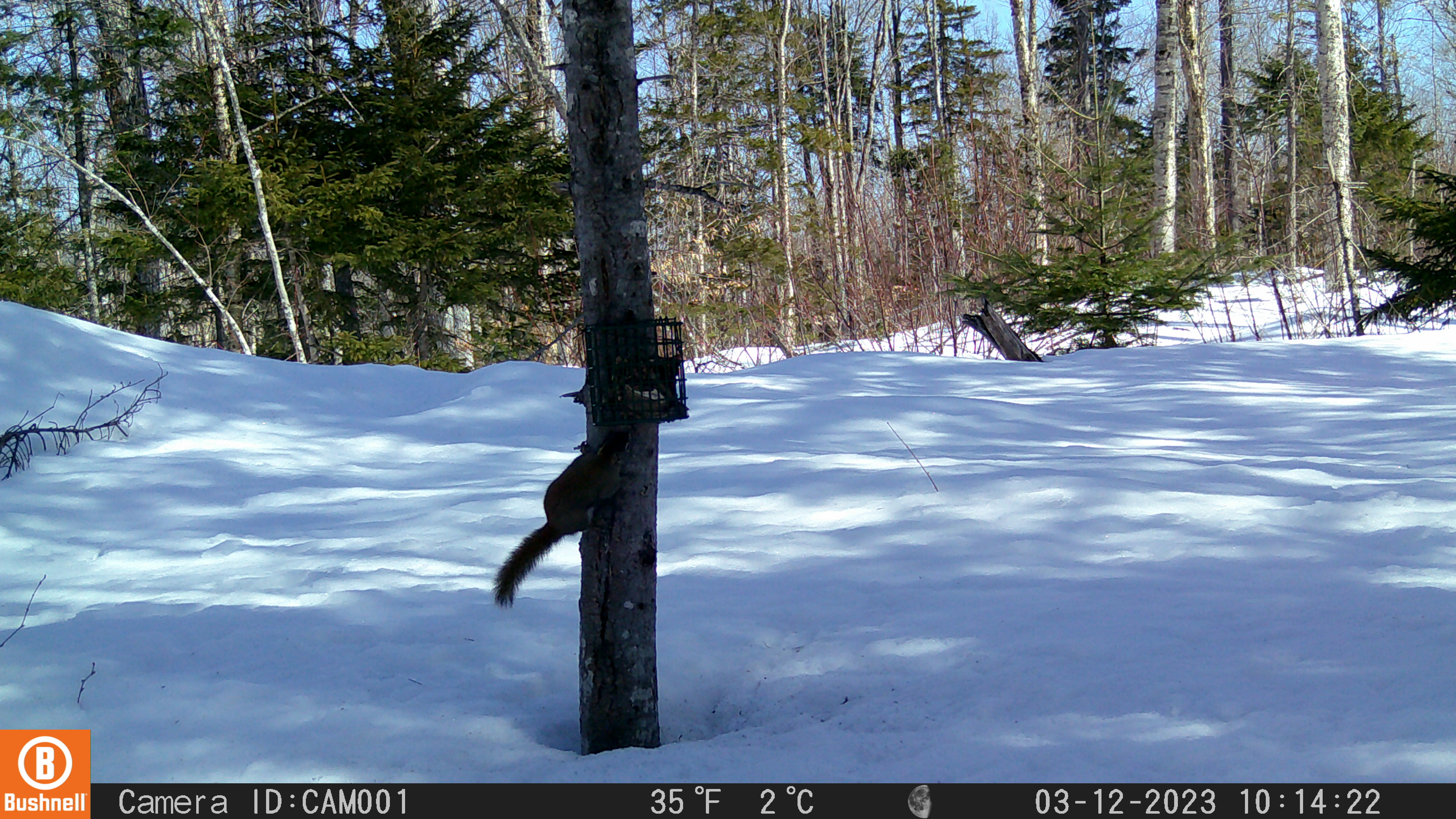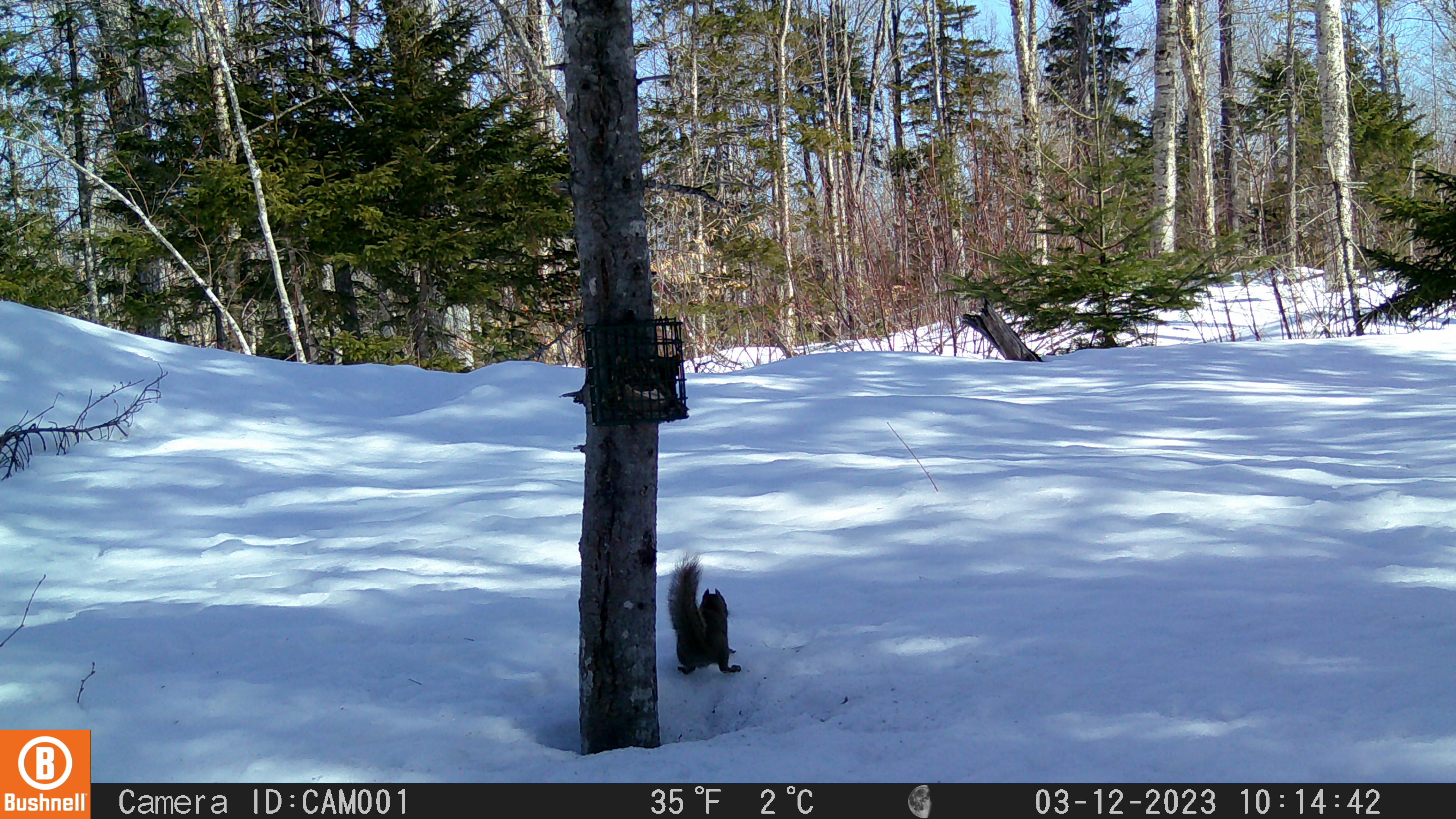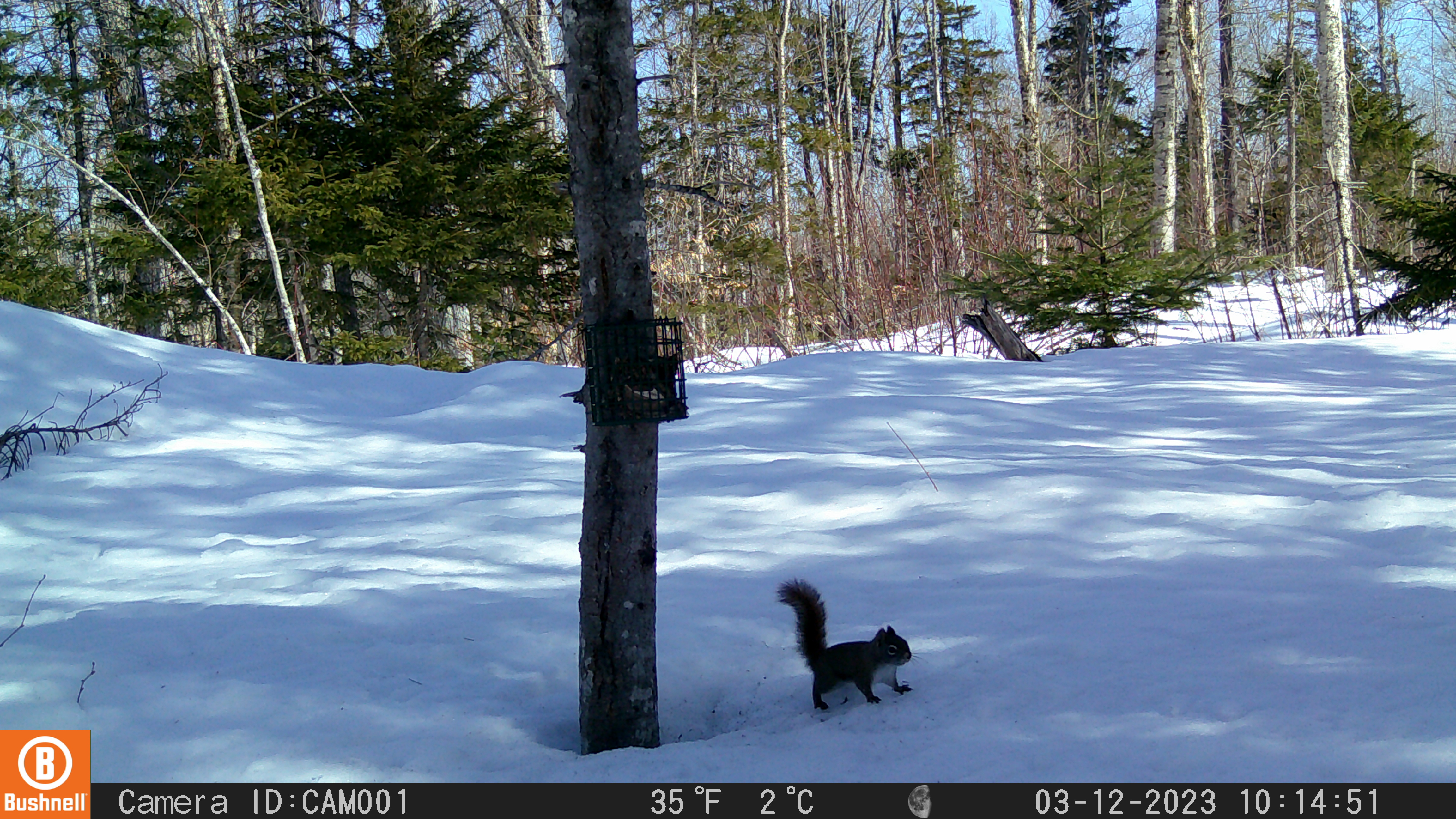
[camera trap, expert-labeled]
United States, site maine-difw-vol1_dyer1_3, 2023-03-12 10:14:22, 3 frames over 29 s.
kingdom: Animalia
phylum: Chordata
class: Mammalia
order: Rodentia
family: Sciuridae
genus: Tamiasciurus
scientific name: Tamiasciurus hudsonicus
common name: red squirrel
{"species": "red squirrel (Tamiasciurus hudsonicus)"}